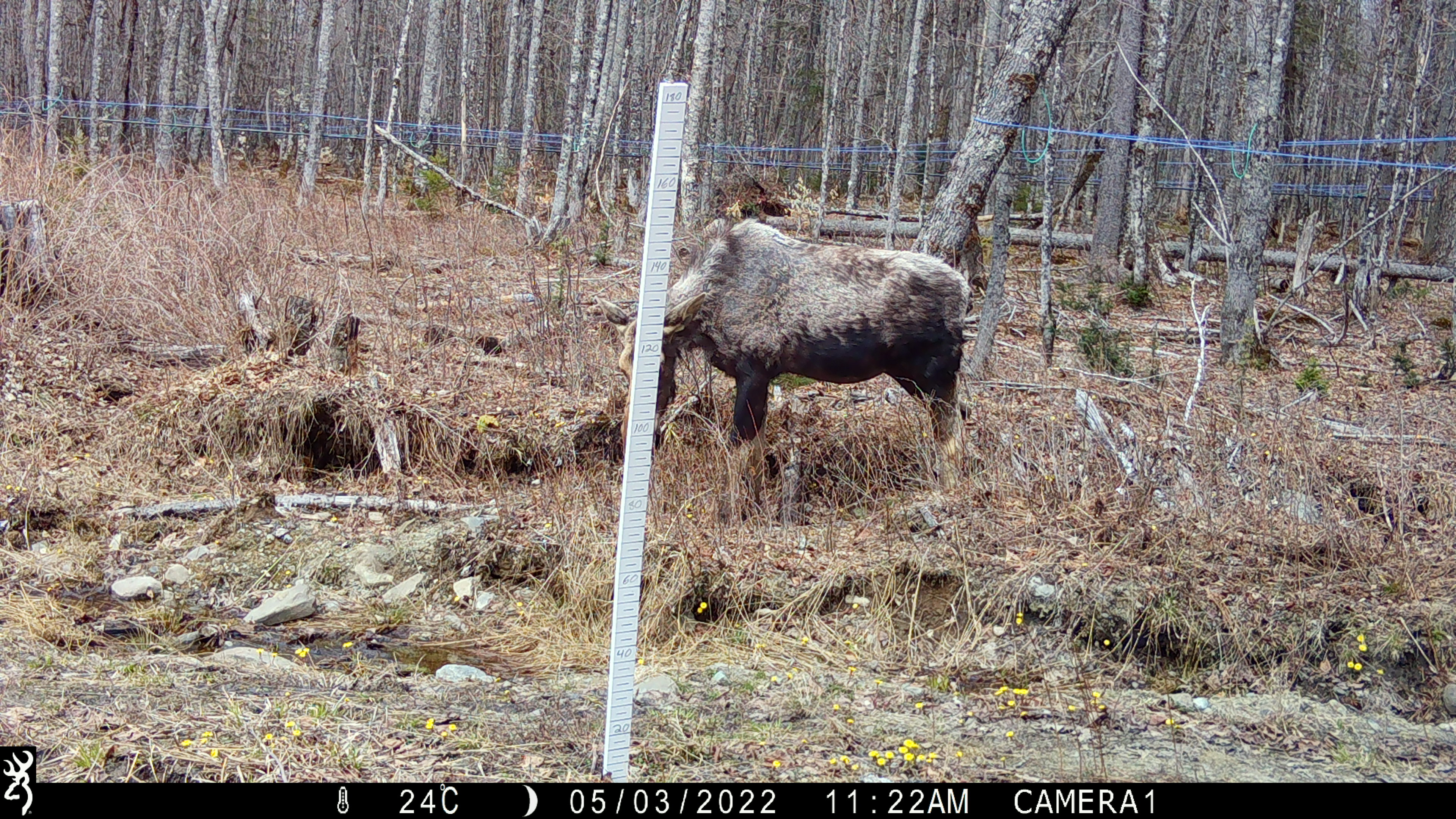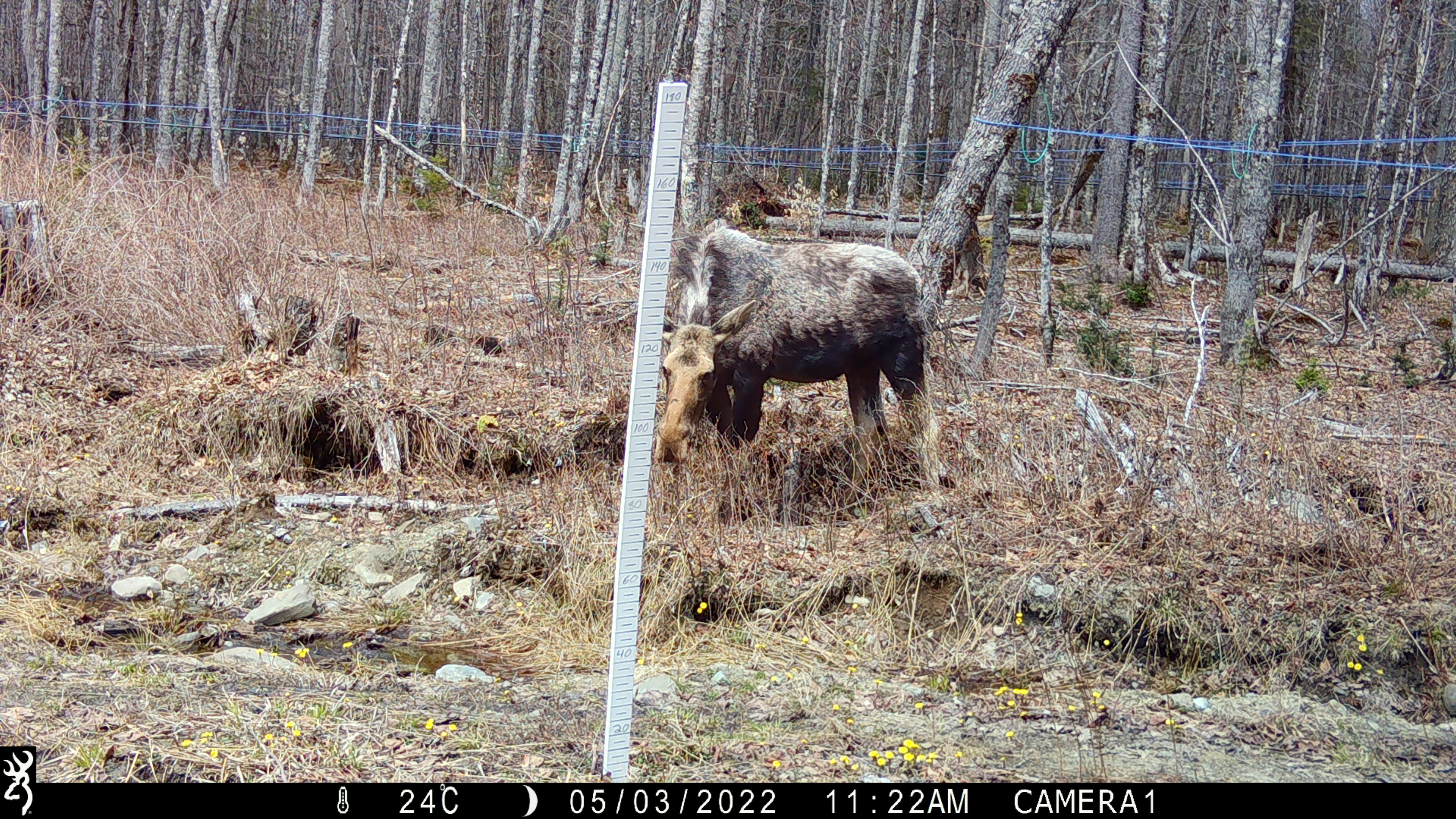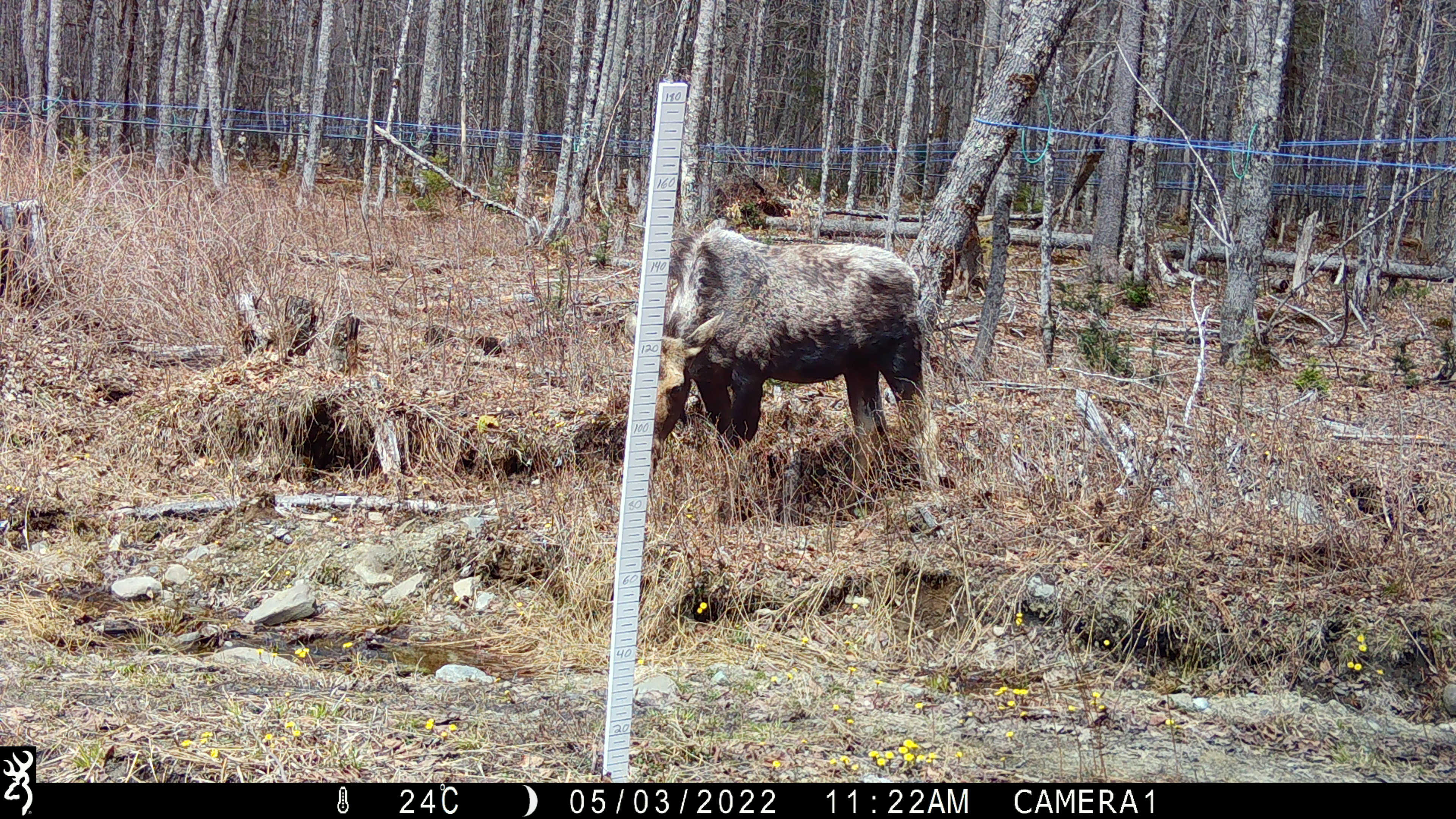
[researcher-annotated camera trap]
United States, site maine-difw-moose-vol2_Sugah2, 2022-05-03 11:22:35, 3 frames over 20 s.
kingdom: Animalia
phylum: Chordata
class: Mammalia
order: Artiodactyla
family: Cervidae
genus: Alces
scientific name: Alces alces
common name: moose